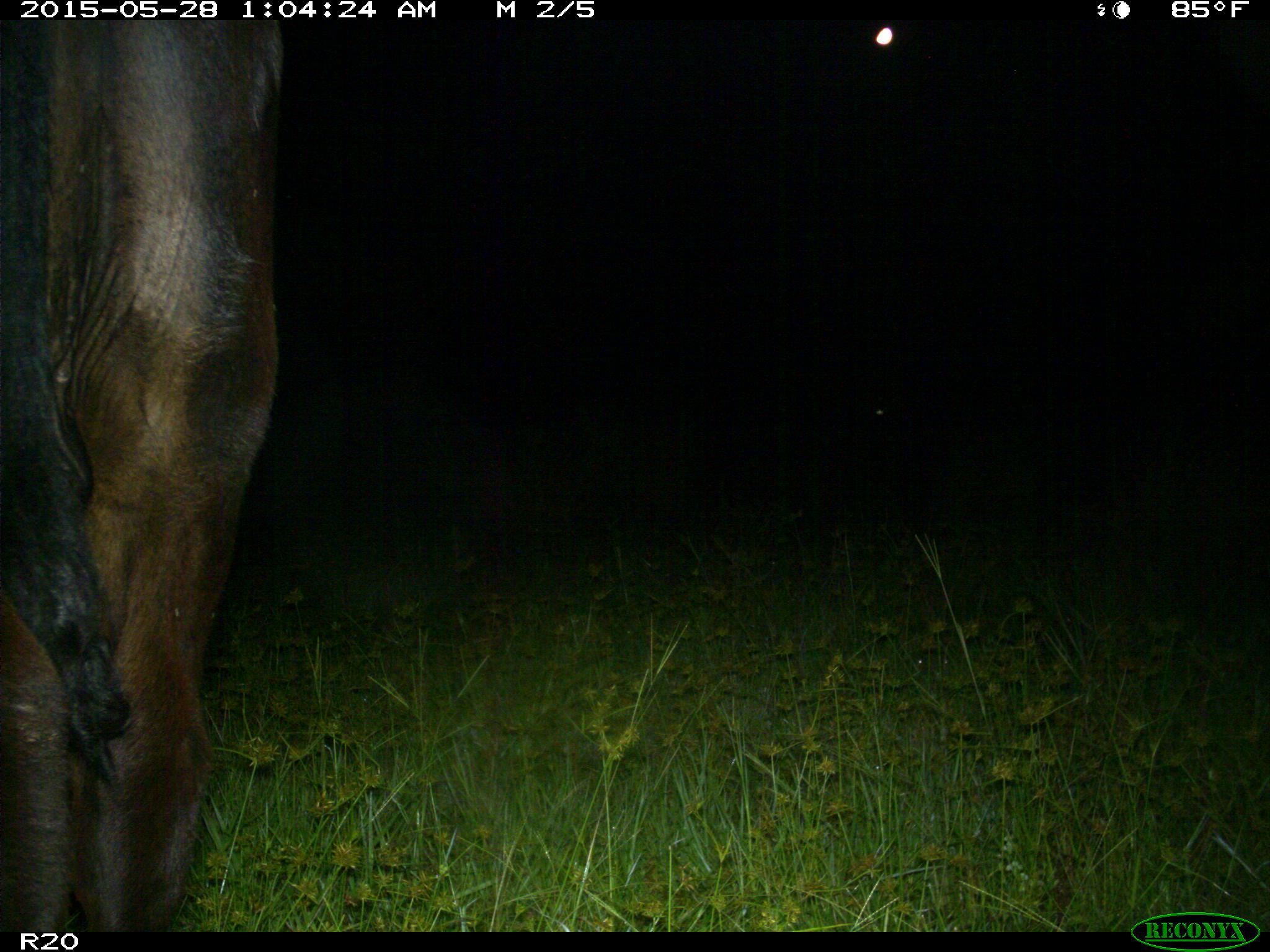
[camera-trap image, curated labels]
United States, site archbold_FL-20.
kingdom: Animalia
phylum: Chordata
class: Mammalia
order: Artiodactyla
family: Bovidae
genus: Bos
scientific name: Bos taurus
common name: domestic cow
Bos taurus (domestic cow).